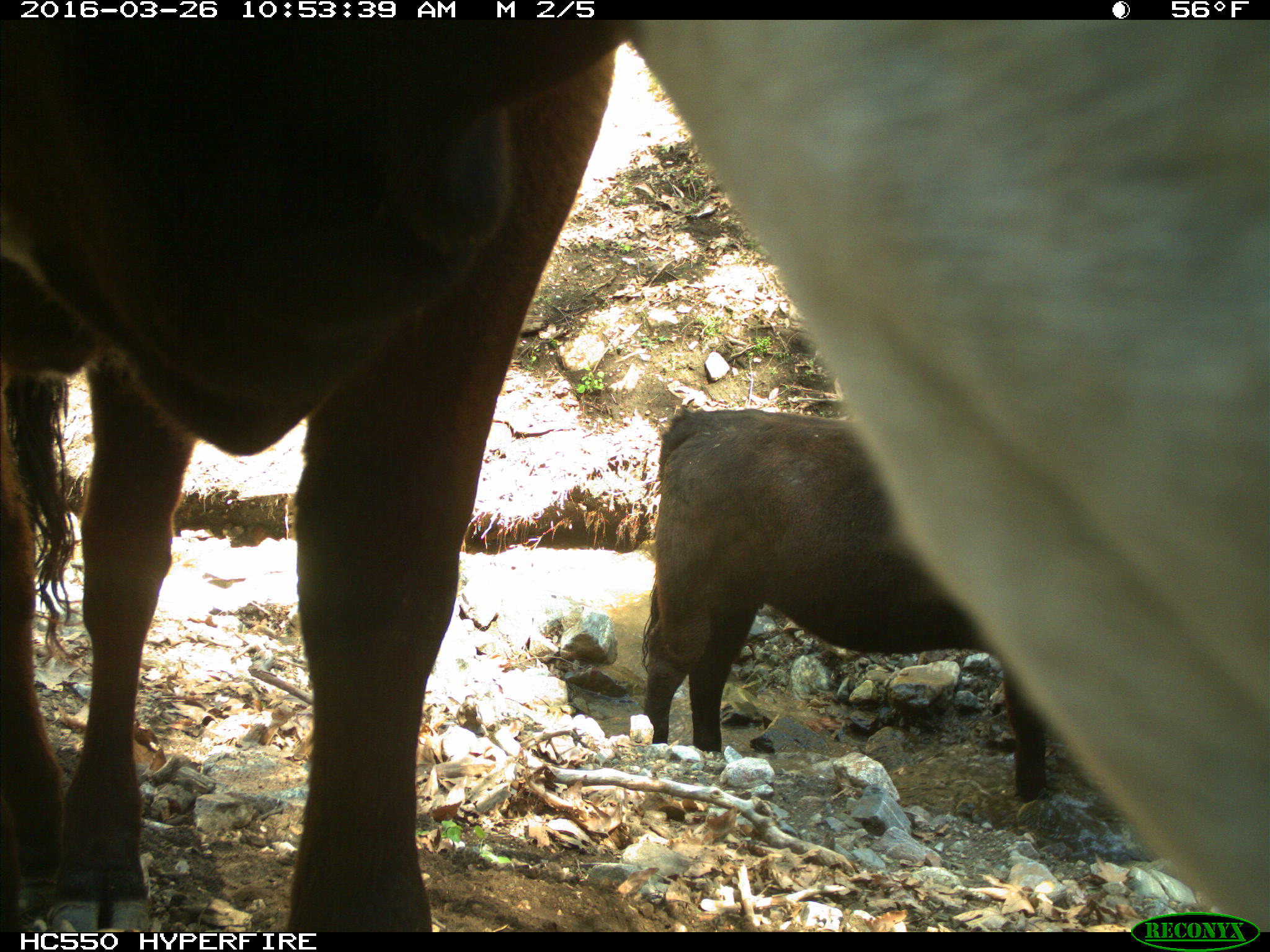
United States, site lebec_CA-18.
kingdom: Animalia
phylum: Chordata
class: Mammalia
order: Artiodactyla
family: Bovidae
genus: Bos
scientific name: Bos taurus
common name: domestic cow